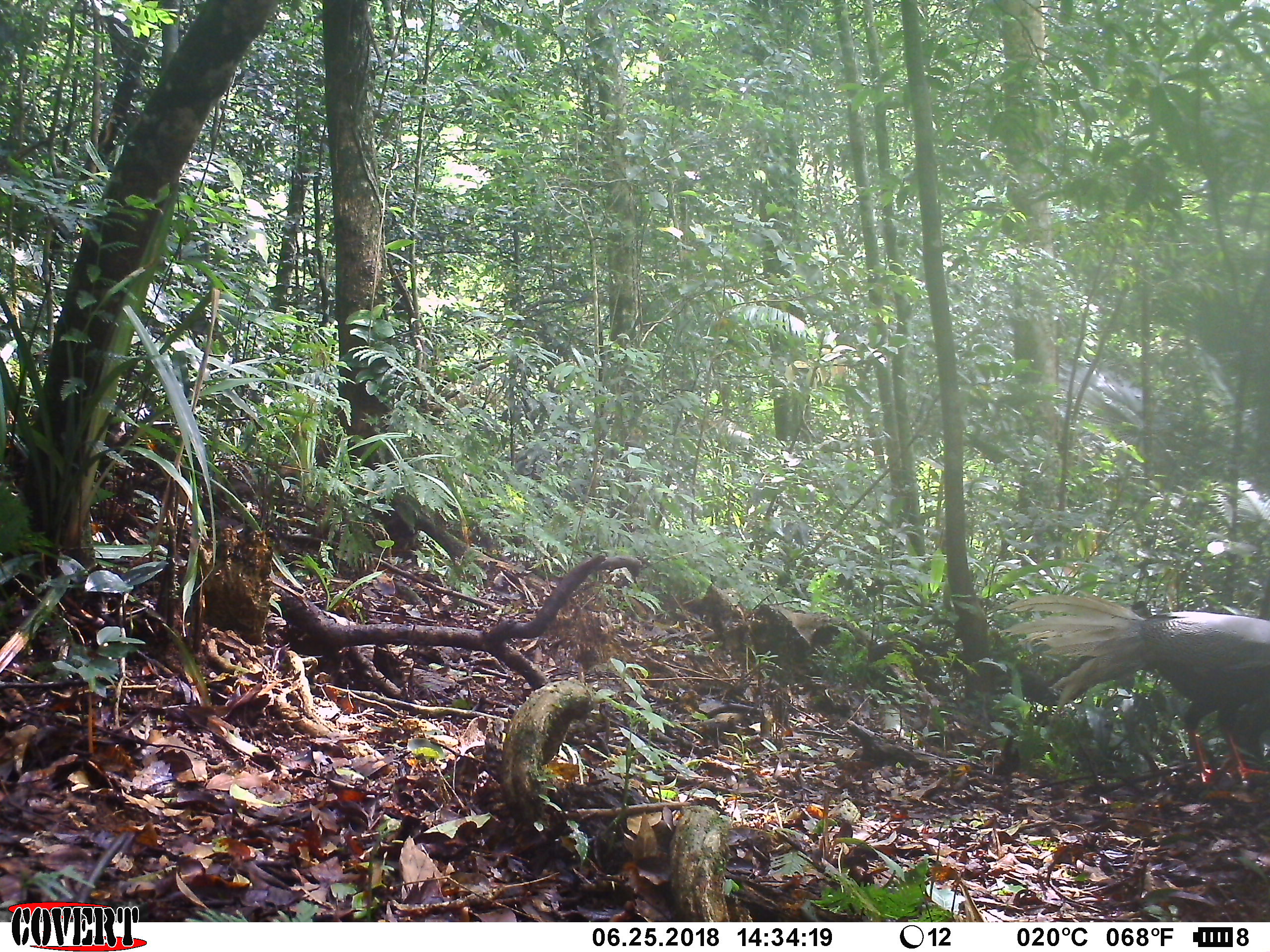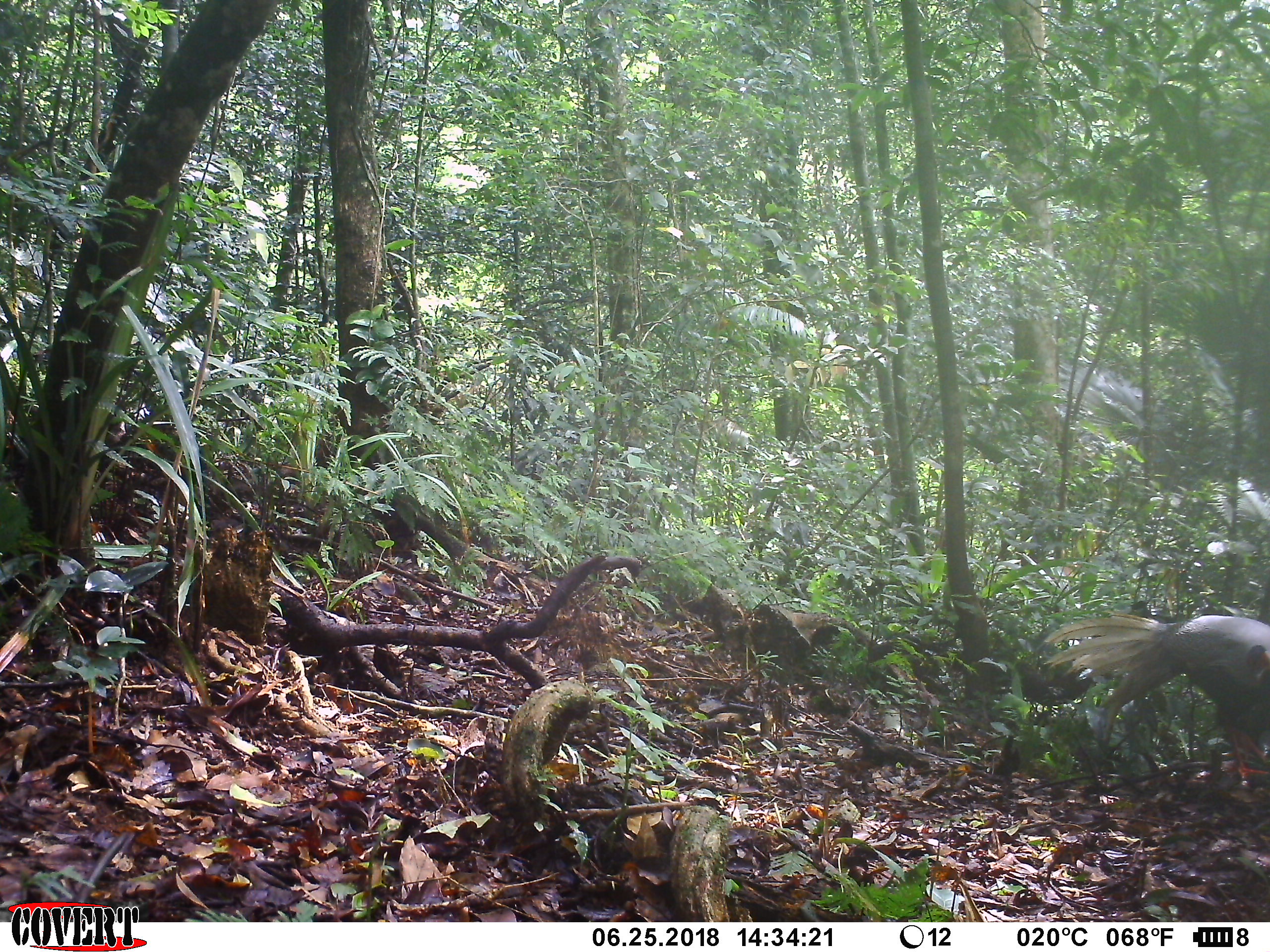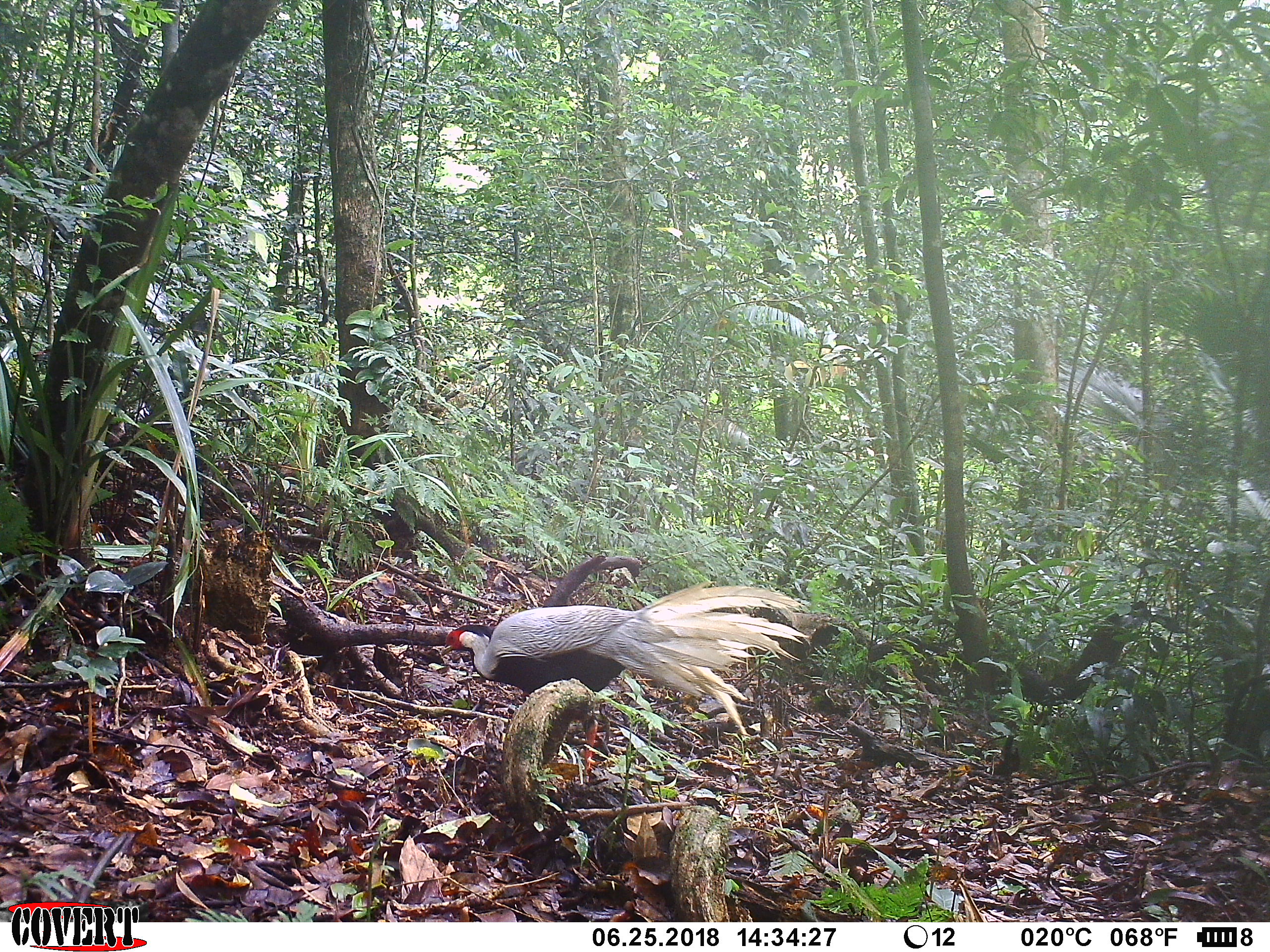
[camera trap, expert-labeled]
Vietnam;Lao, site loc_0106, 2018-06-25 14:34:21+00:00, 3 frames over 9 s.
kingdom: Animalia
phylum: Chordata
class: Aves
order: Galliformes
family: Phasianidae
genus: Lophura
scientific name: Lophura nycthemera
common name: silver pheasant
Silver pheasant (Lophura nycthemera). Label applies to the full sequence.